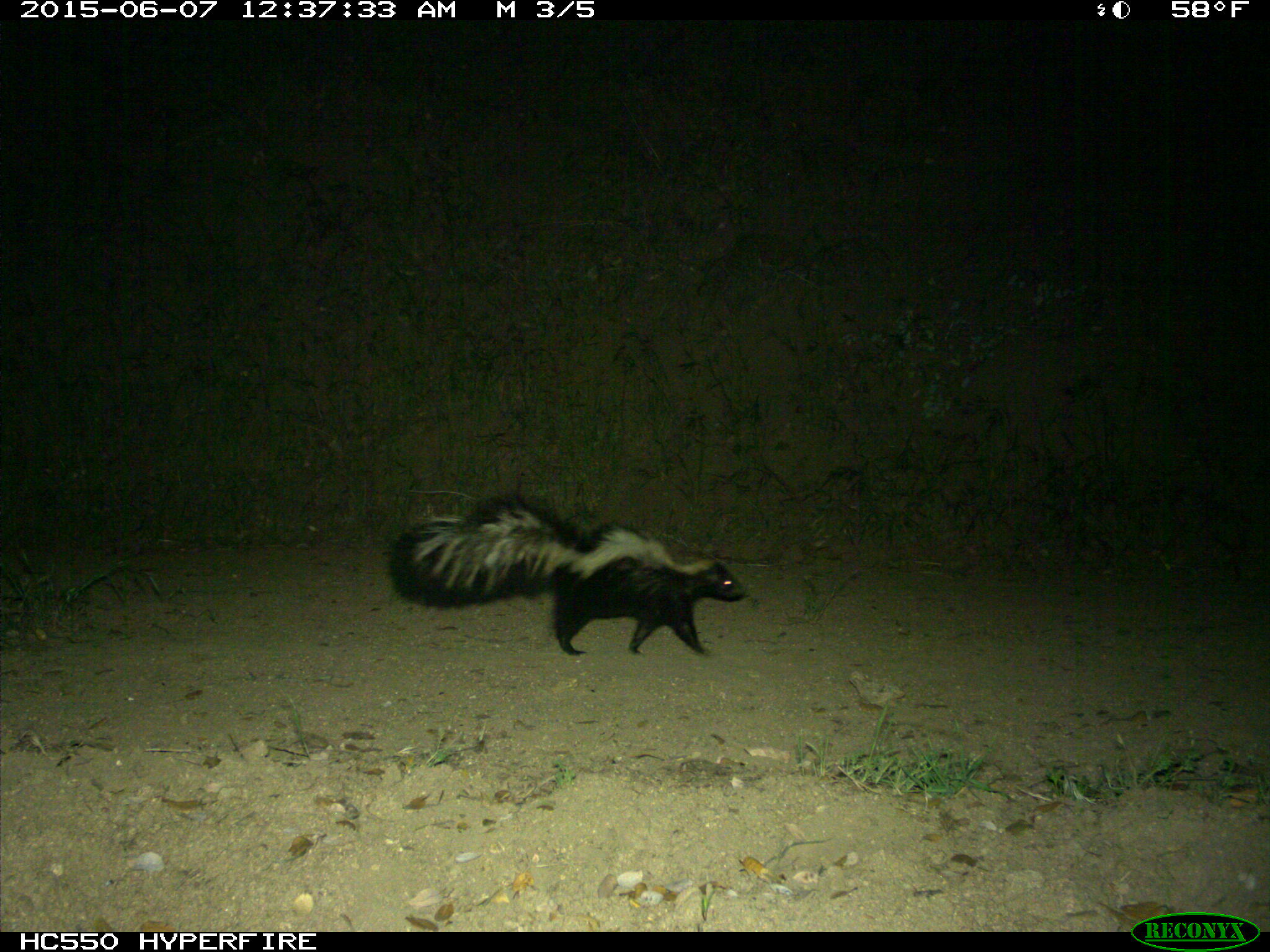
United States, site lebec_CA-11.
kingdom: Animalia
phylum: Chordata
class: Mammalia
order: Carnivora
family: Mephitidae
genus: Mephitis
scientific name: Mephitis mephitis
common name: striped skunk